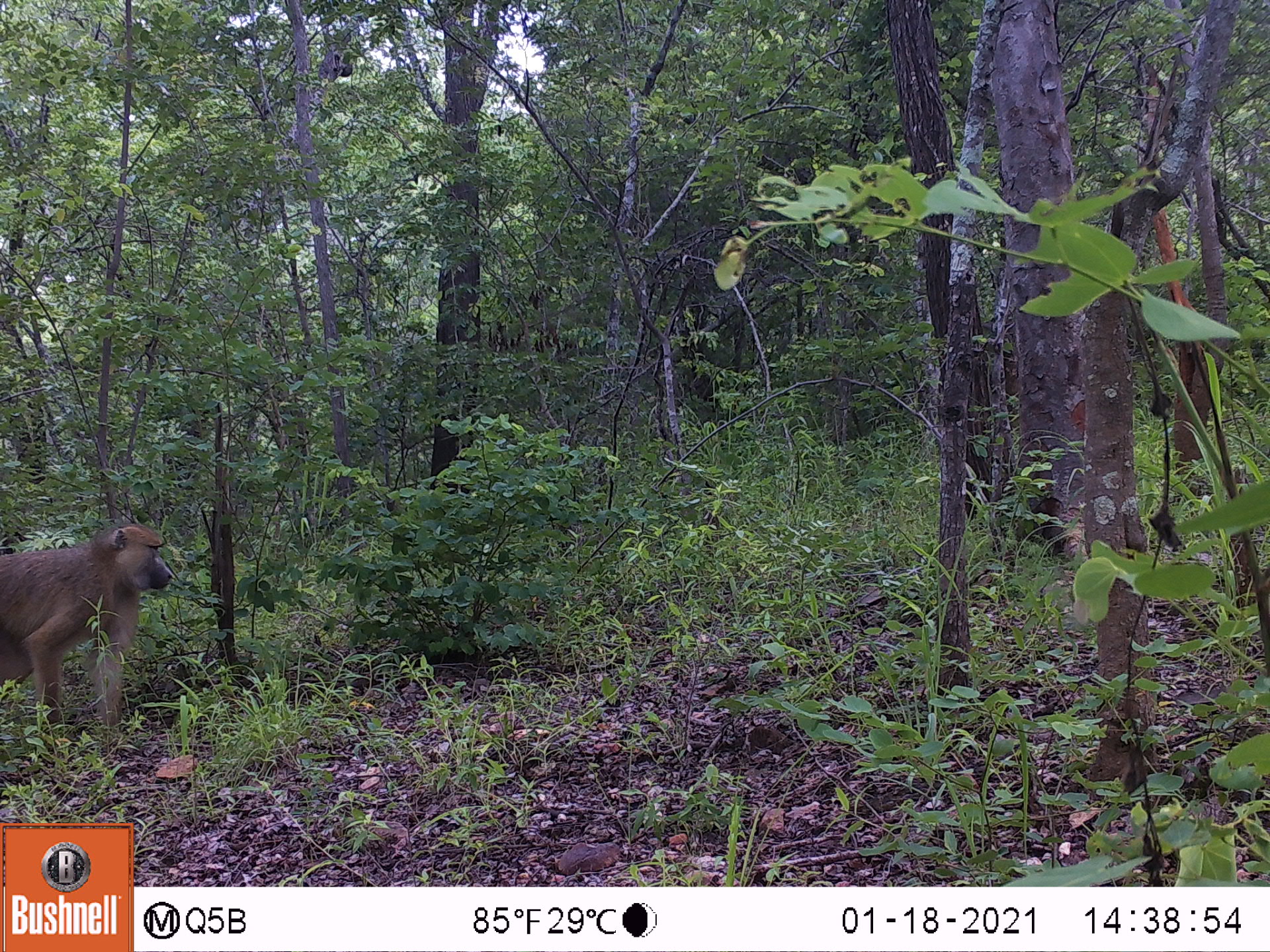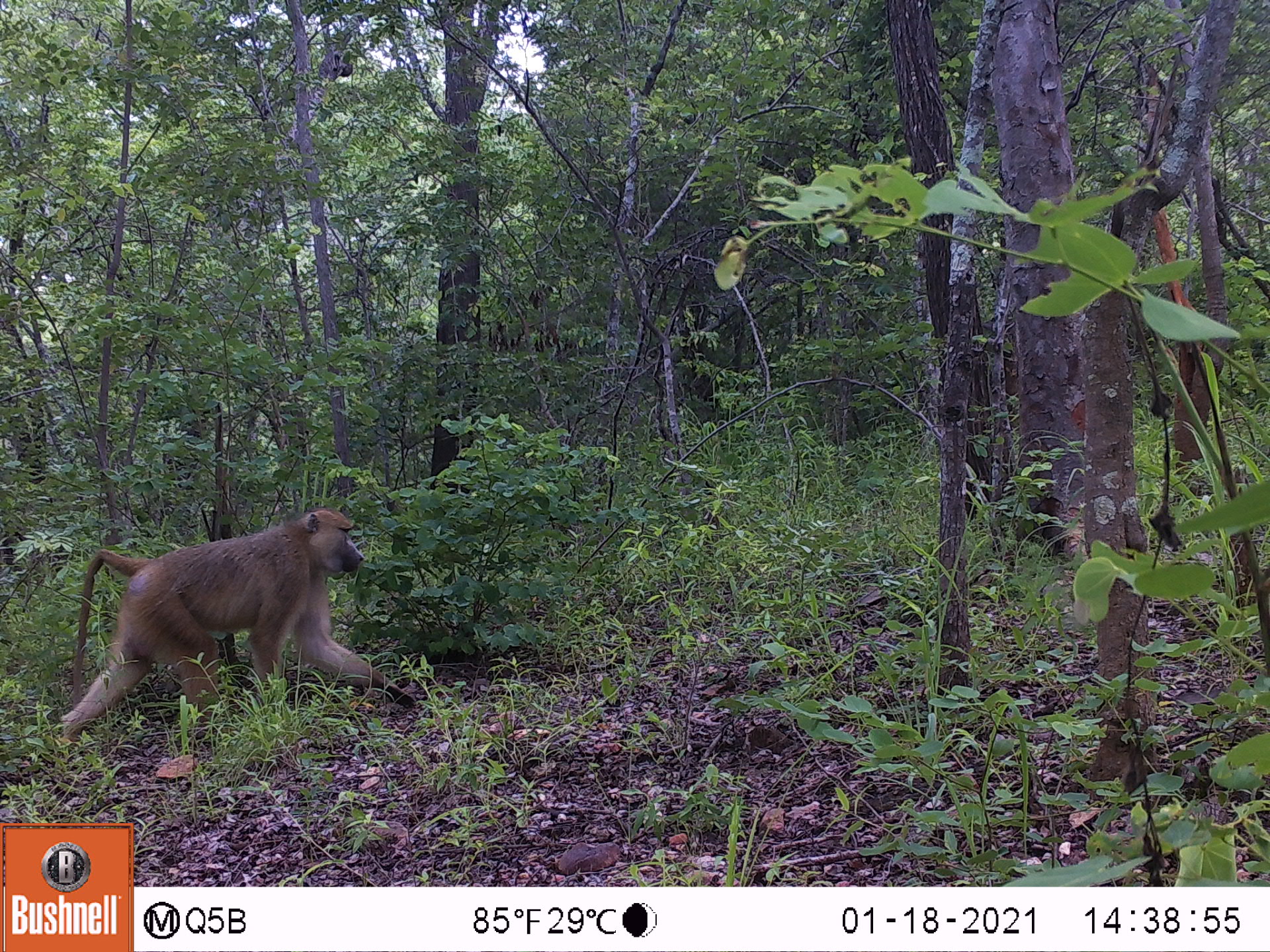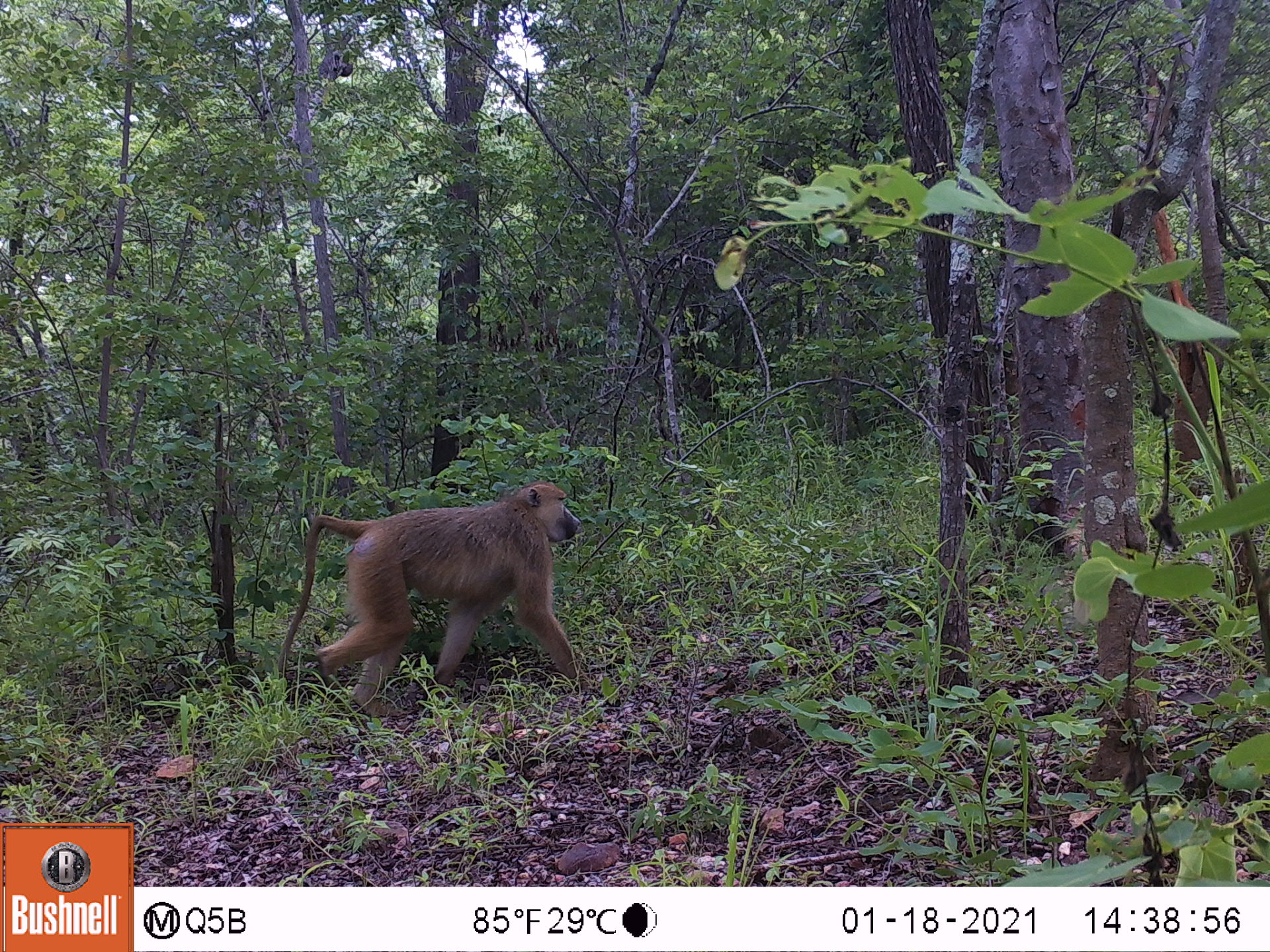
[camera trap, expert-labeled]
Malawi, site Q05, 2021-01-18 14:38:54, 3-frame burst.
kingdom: Animalia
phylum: Chordata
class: Mammalia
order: Primates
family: Cercopithecidae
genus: Papio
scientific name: Papio cynocephalus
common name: yellow baboon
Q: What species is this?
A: Yellow baboon (Papio cynocephalus).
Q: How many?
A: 1.